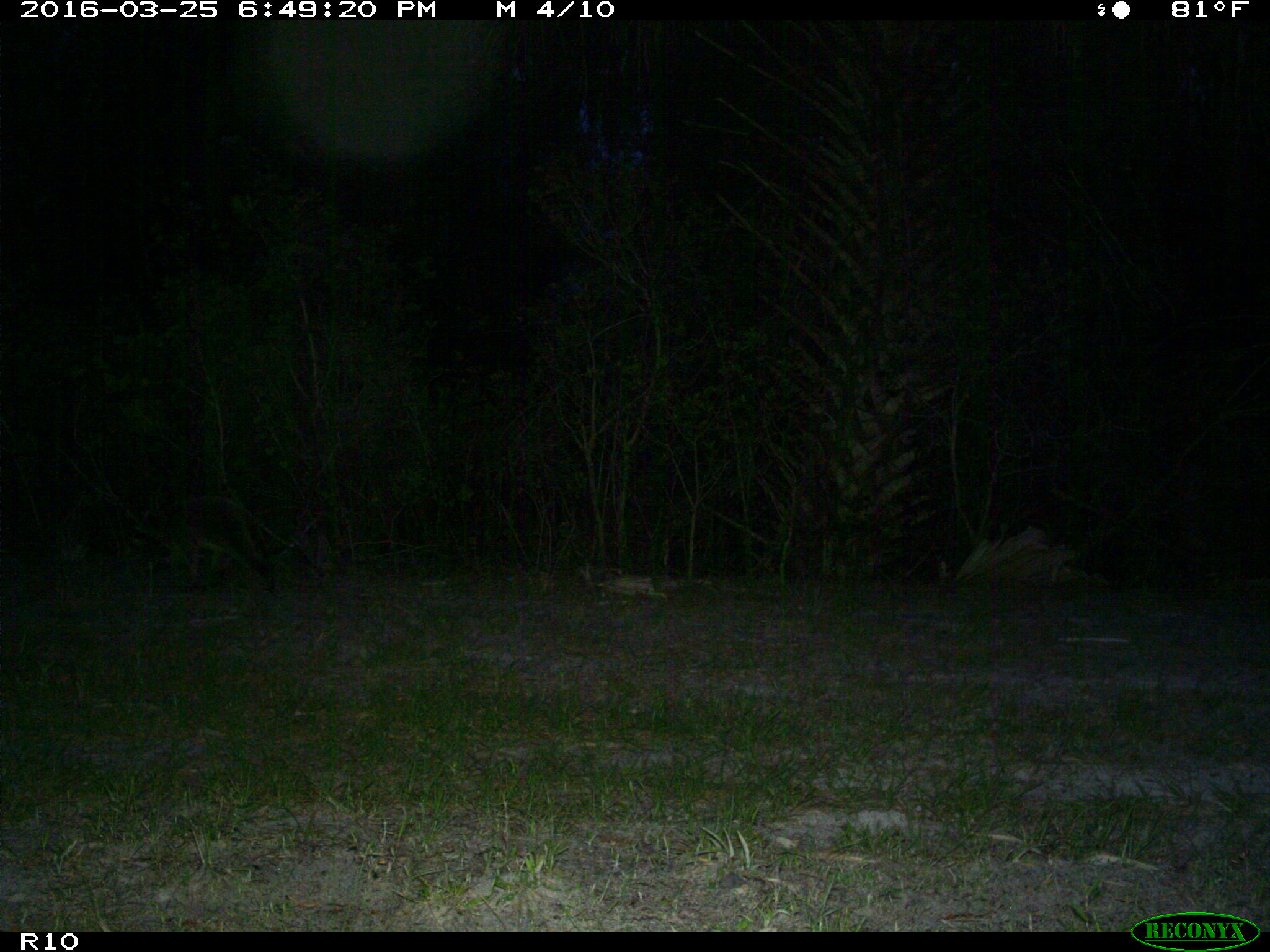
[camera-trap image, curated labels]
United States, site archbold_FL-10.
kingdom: Animalia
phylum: Chordata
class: Mammalia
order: Carnivora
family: Procyonidae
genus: Procyon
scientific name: Procyon lotor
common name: common raccoon